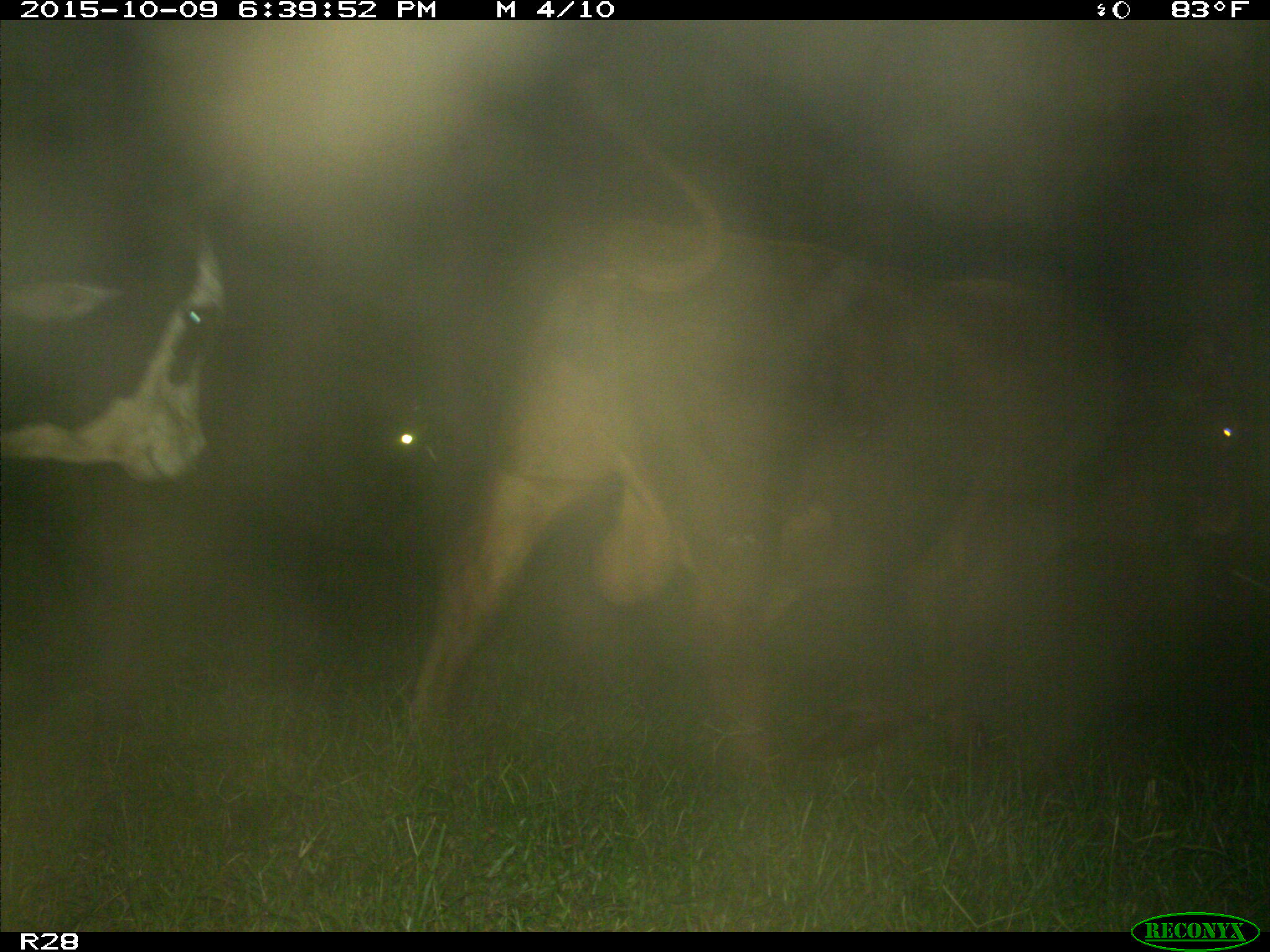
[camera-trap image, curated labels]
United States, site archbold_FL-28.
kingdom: Animalia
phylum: Chordata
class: Mammalia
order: Artiodactyla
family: Bovidae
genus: Bos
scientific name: Bos taurus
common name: domestic cow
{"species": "Bos taurus (domestic cow)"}